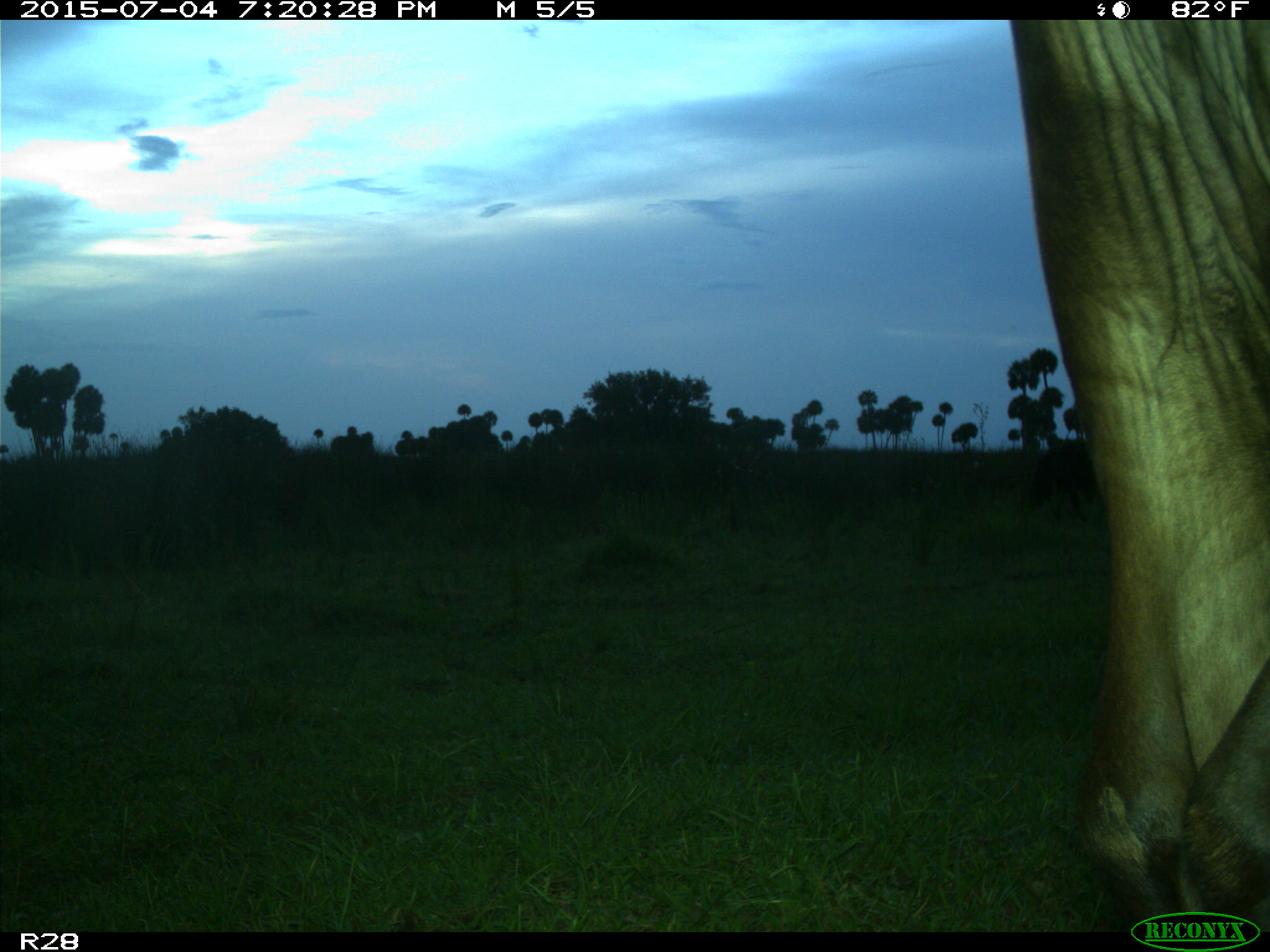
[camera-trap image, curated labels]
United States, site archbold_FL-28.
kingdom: Animalia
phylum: Chordata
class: Mammalia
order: Artiodactyla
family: Bovidae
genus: Bos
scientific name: Bos taurus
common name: domestic cow